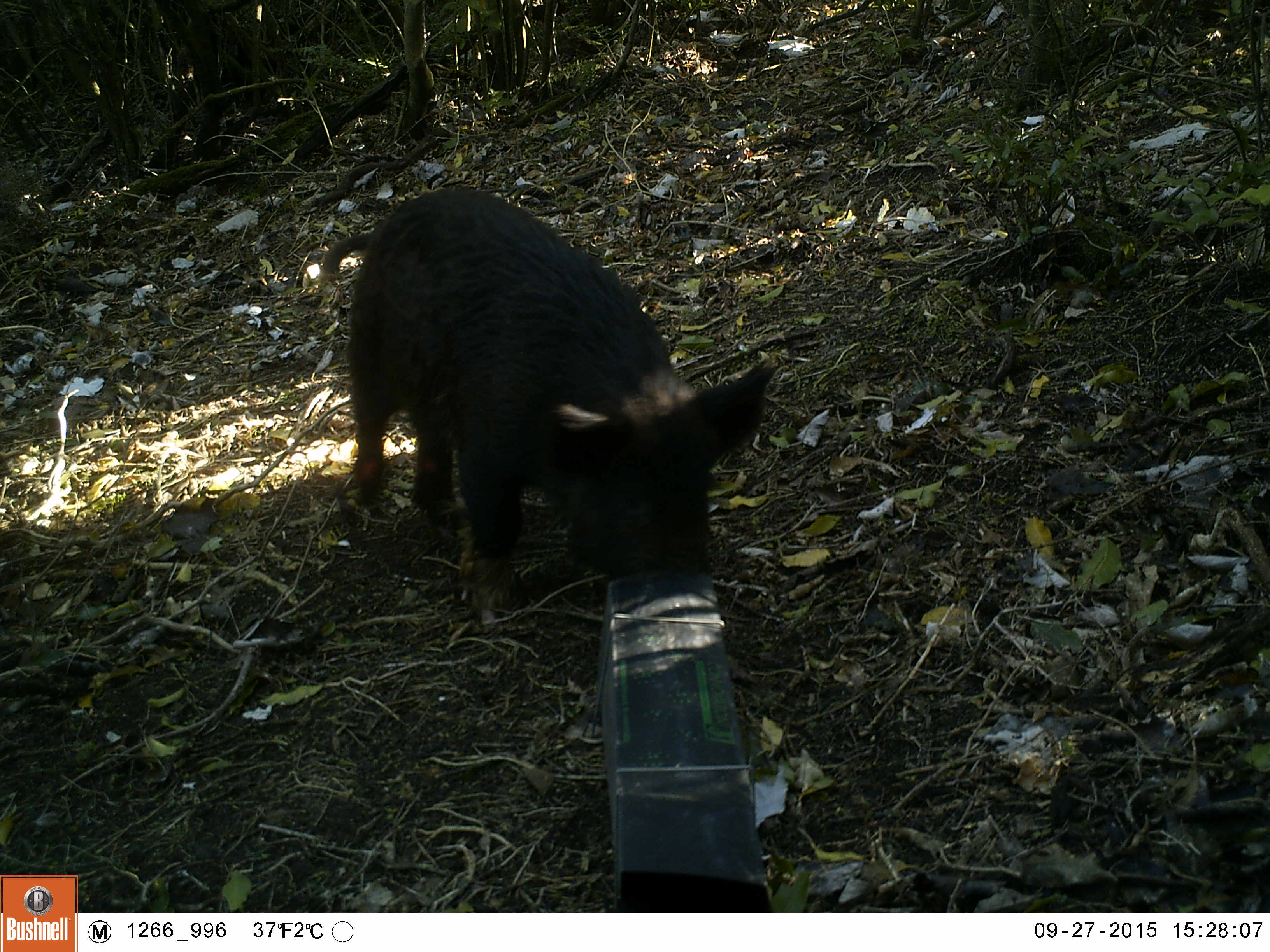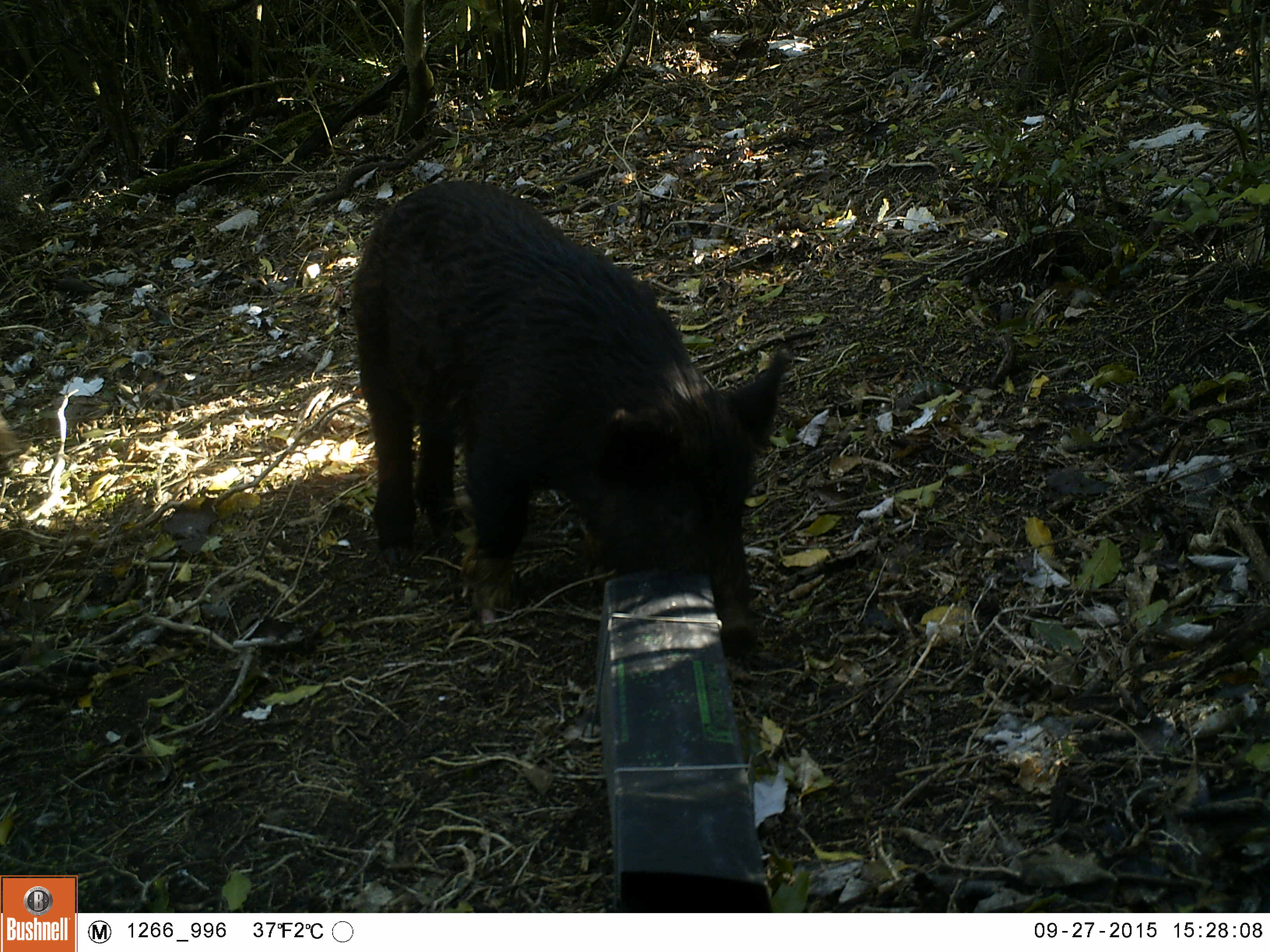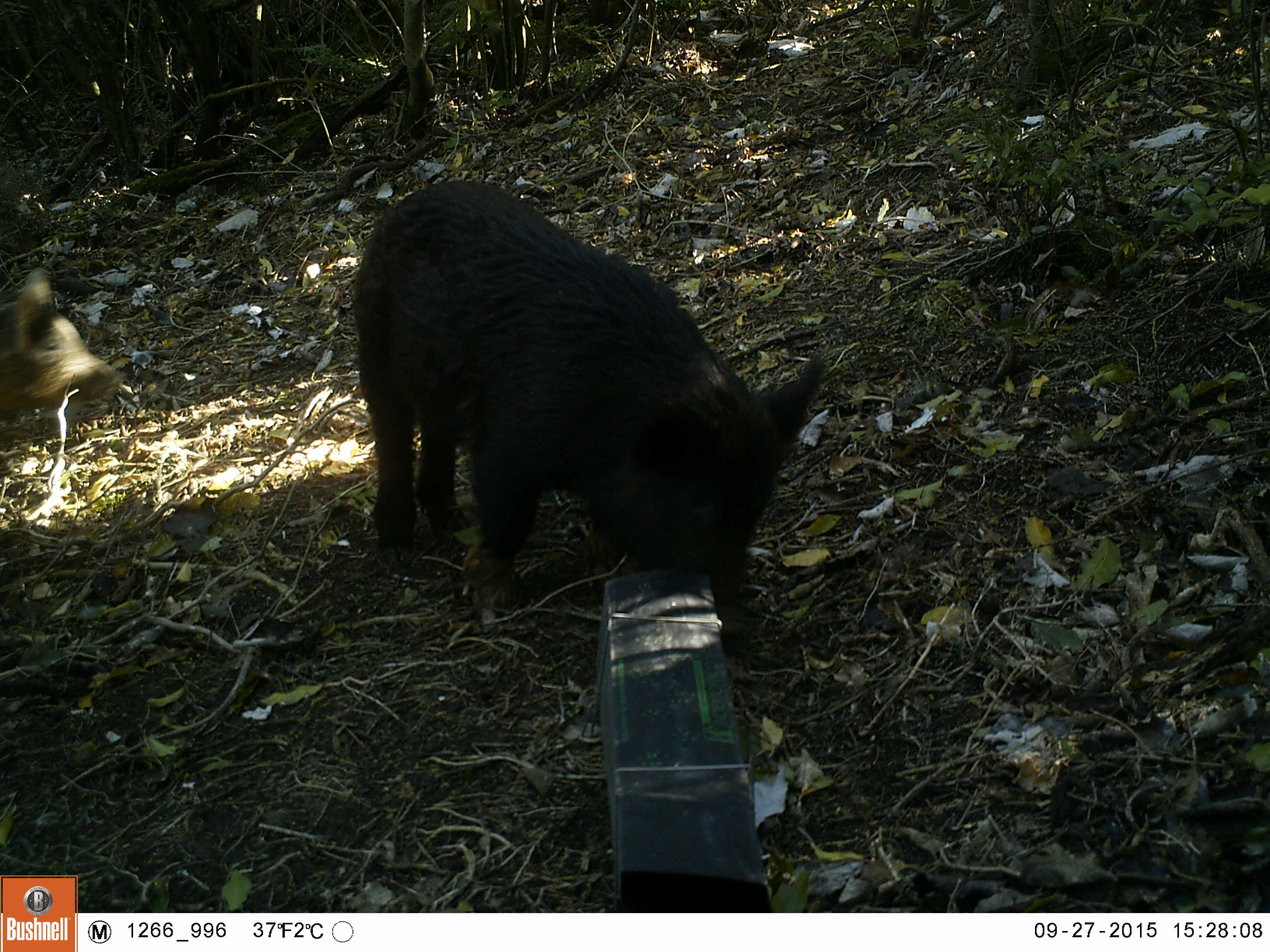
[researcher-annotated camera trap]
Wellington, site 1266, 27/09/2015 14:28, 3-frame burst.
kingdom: Animalia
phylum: Chordata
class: Mammalia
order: Artiodactyla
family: Suidae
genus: Sus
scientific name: Sus scrofa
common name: pig